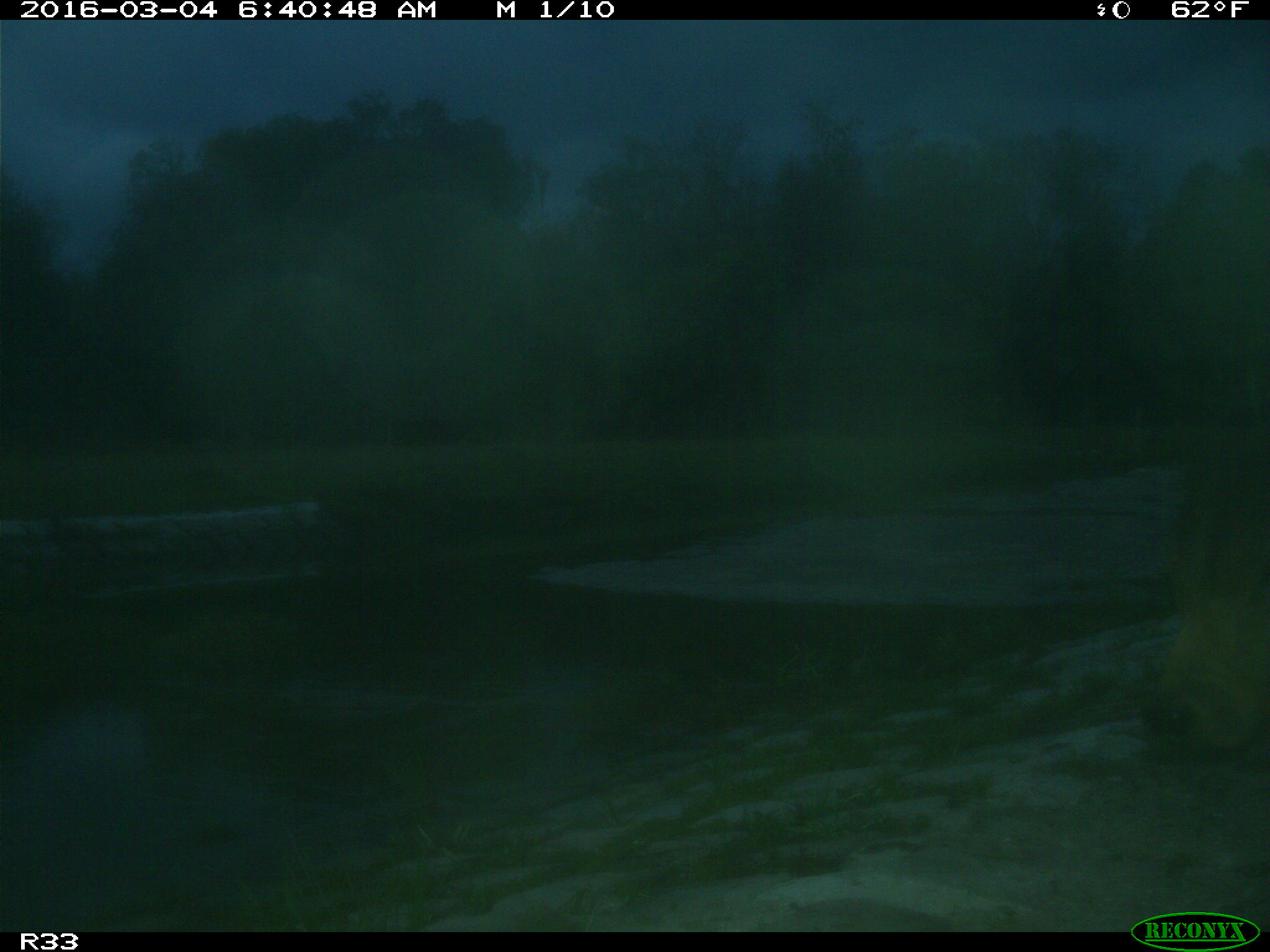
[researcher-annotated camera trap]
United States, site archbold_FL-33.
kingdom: Animalia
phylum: Chordata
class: Mammalia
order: Artiodactyla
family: Bovidae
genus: Bos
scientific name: Bos taurus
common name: domestic cow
Bos taurus (domestic cow).